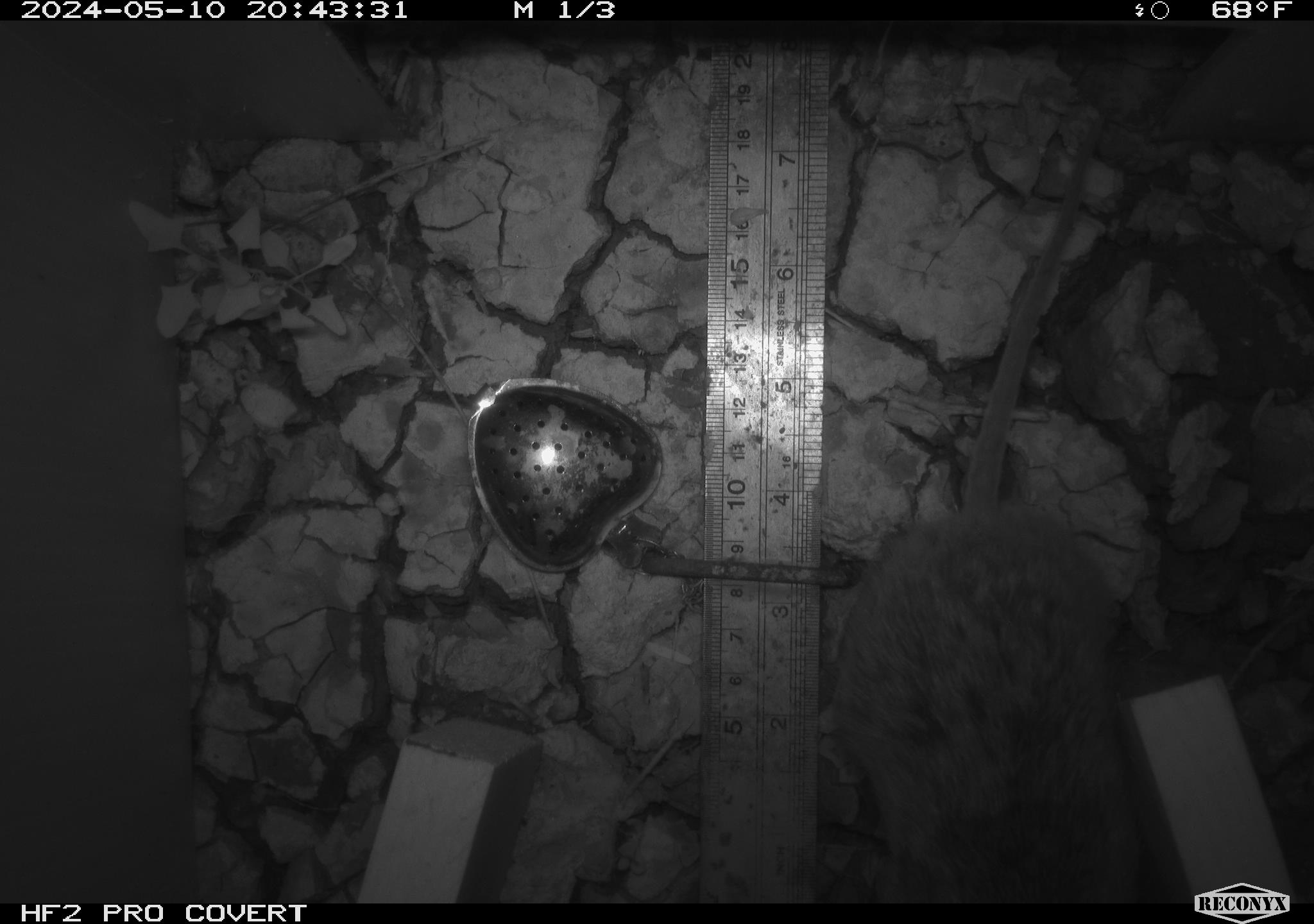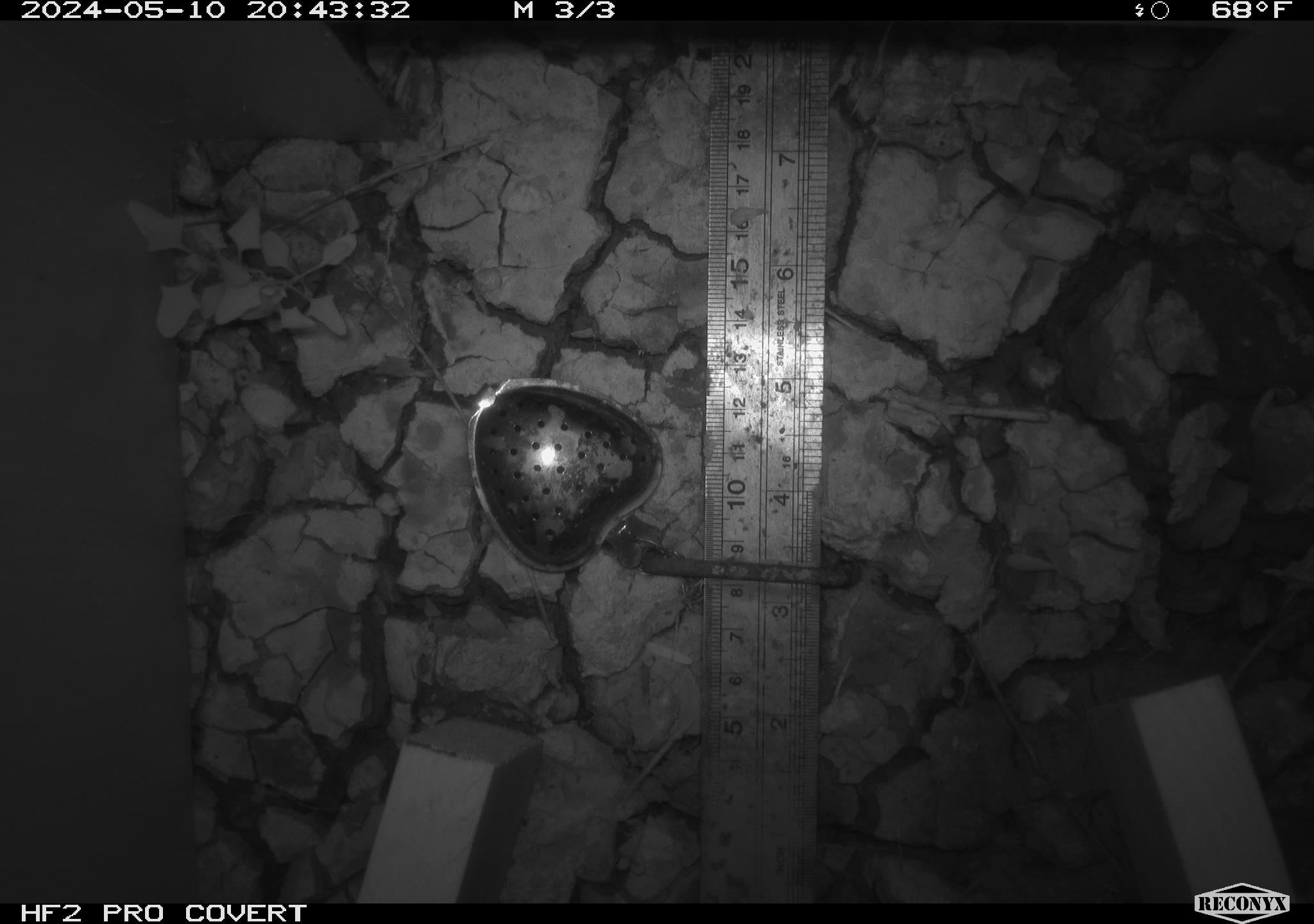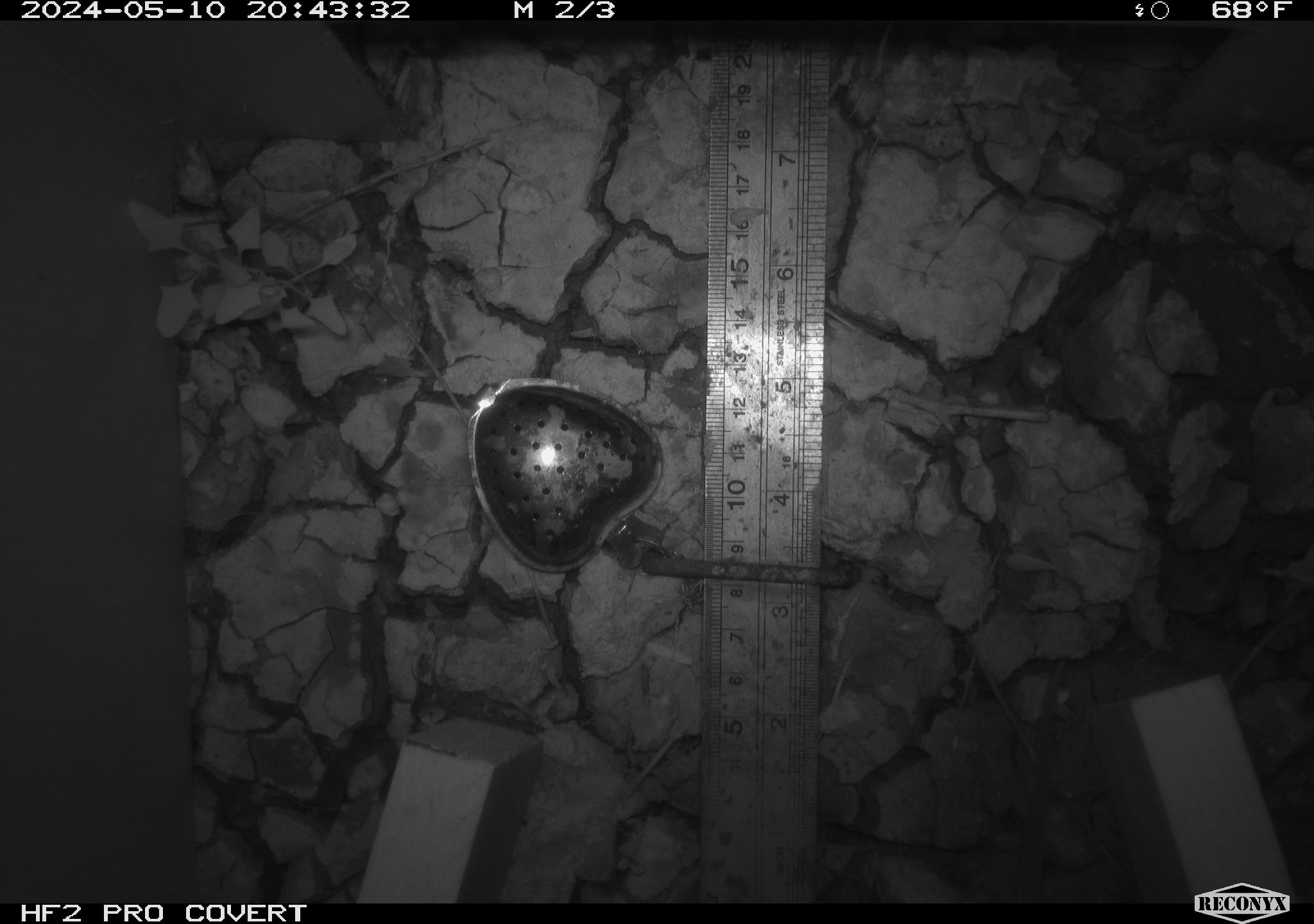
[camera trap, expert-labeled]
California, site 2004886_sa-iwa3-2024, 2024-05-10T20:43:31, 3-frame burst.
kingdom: Animalia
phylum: Chordata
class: Mammalia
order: Rodentia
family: Cricetidae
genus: Sigmodon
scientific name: Sigmodon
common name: cotton rat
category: sigmodon species